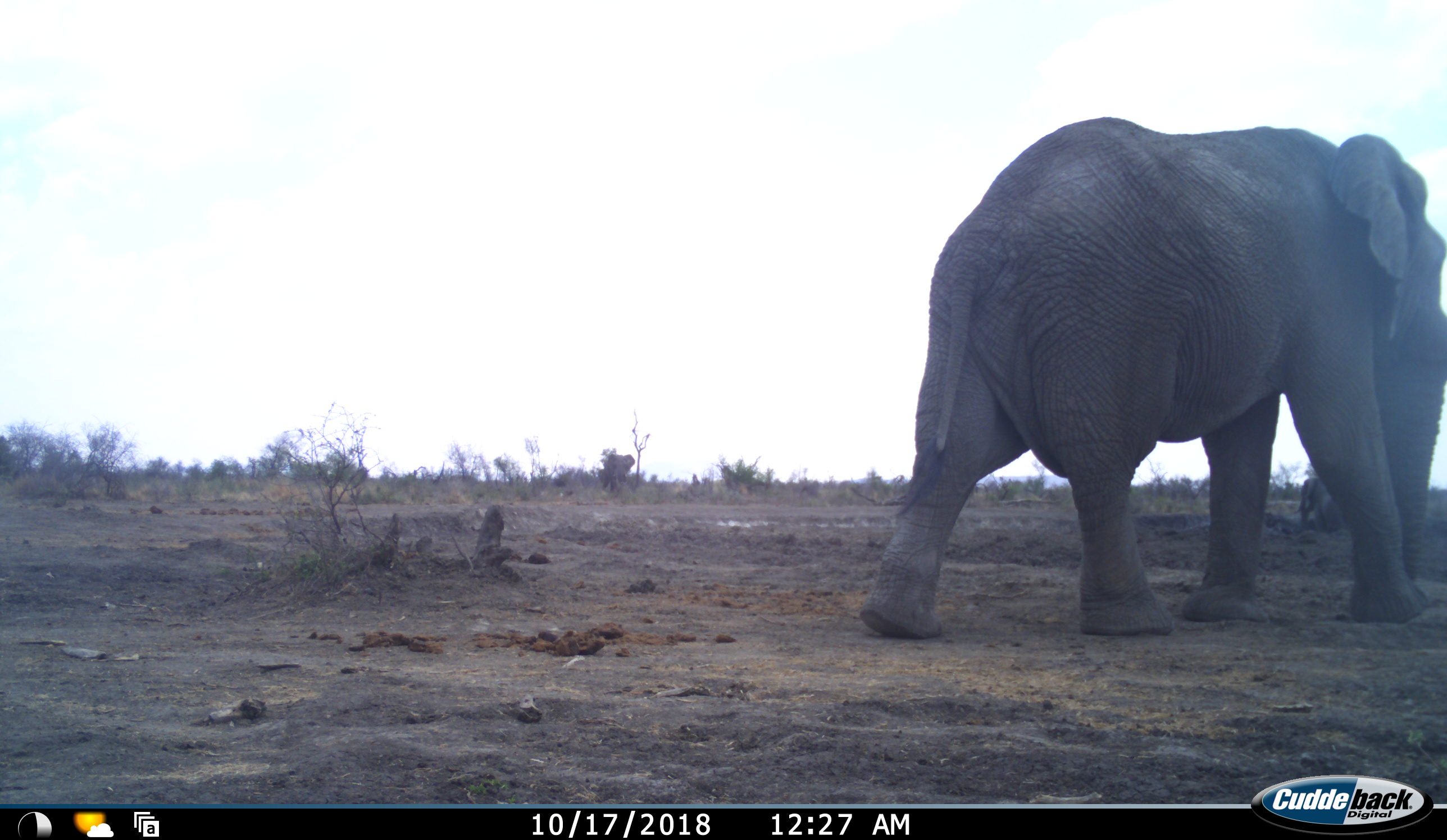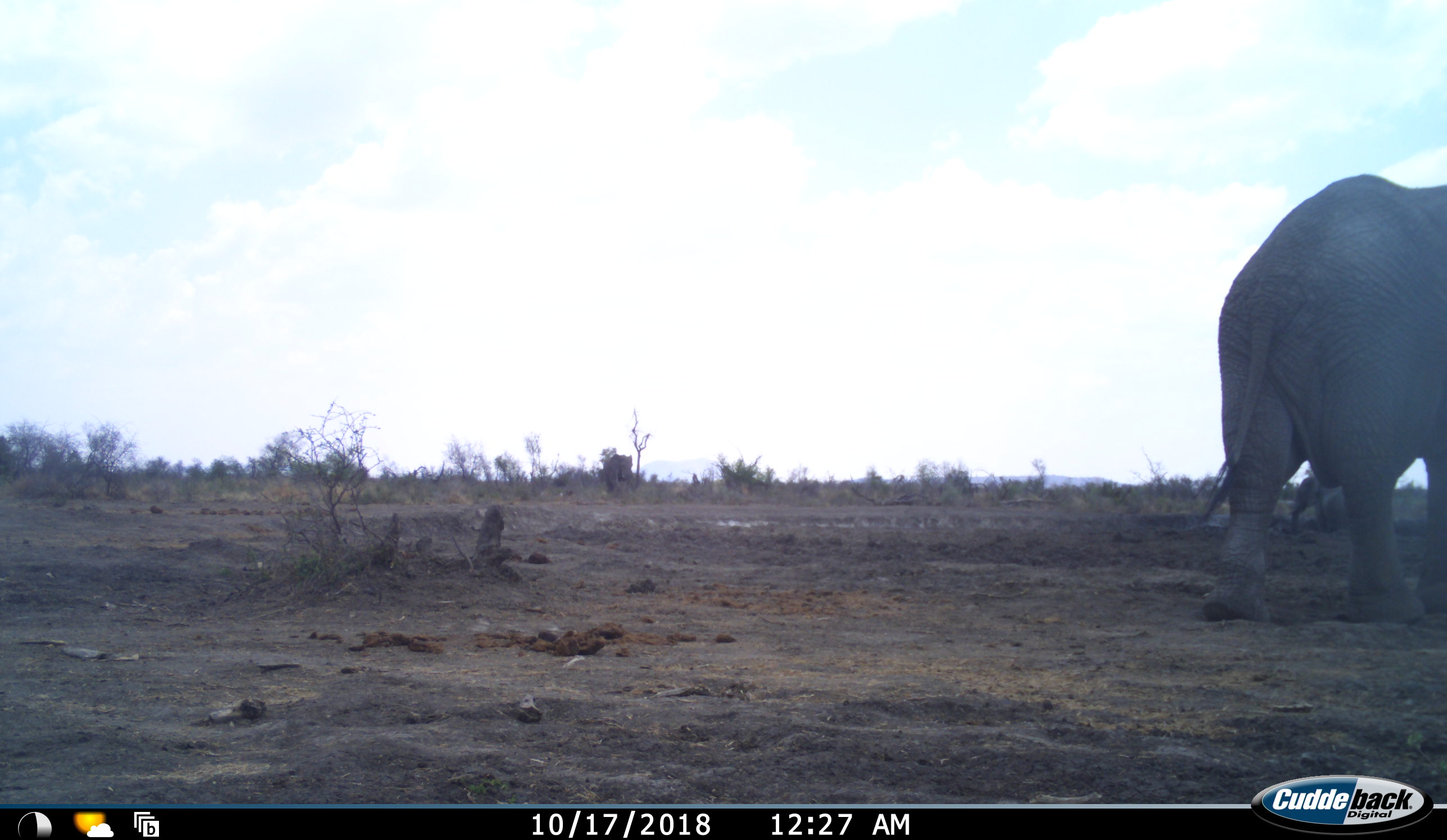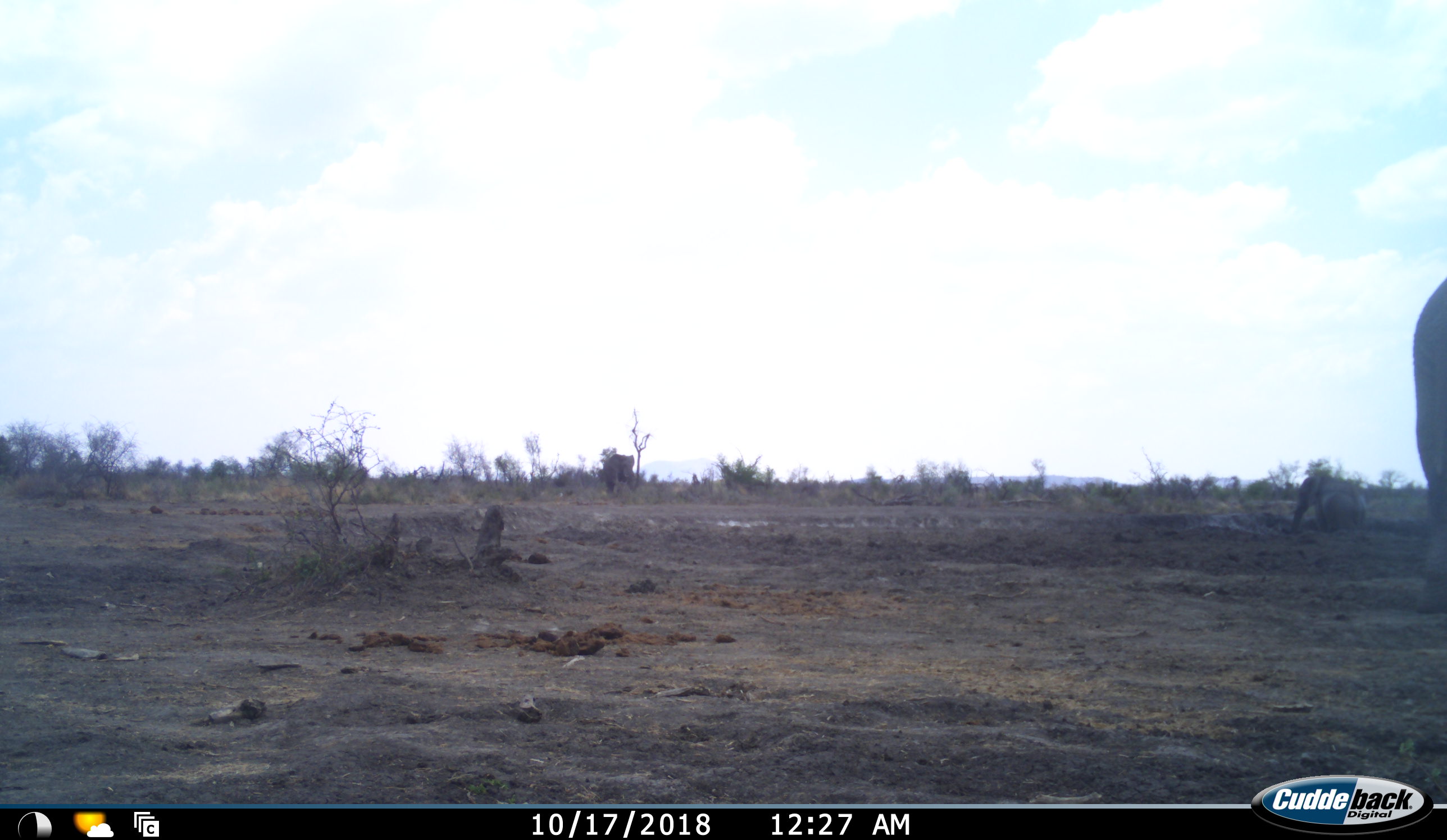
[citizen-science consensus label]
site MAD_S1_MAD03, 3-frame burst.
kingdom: Animalia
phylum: Chordata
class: Mammalia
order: Proboscidea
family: Elephantidae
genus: Loxodonta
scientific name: Loxodonta africana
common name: african bush elephant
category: elephant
Elephant (african bush elephant) (Loxodonta africana), count 2. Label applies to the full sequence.